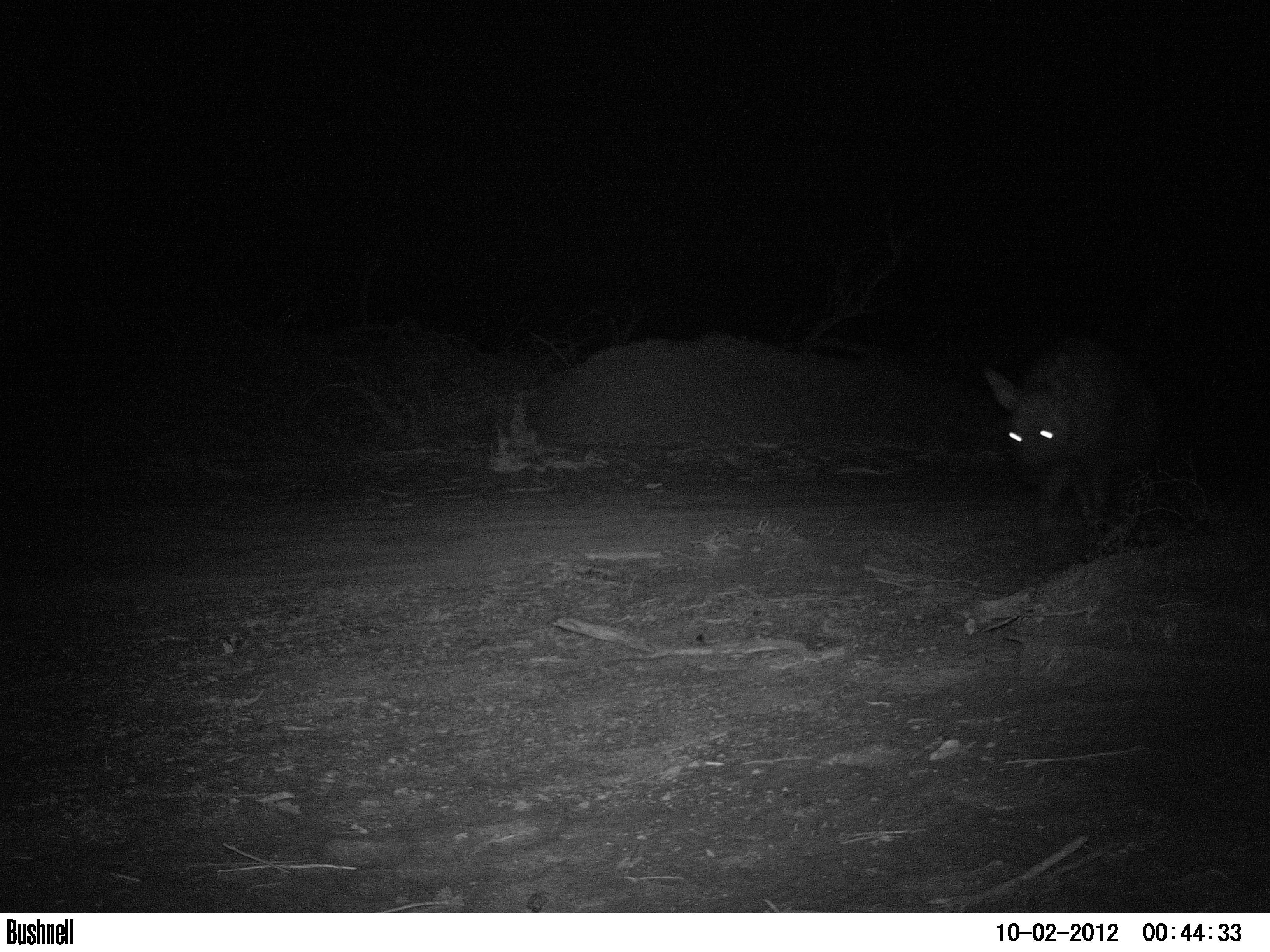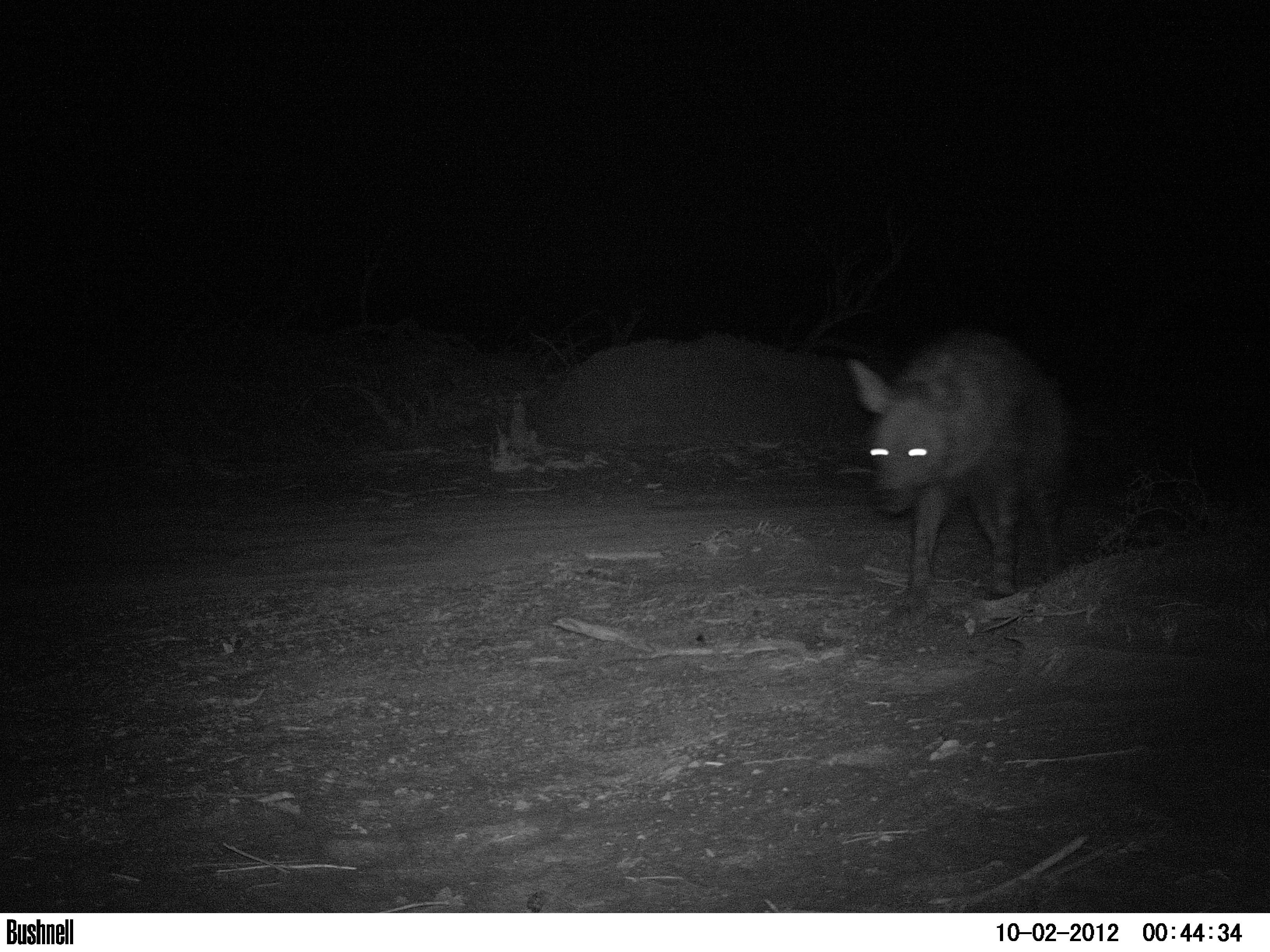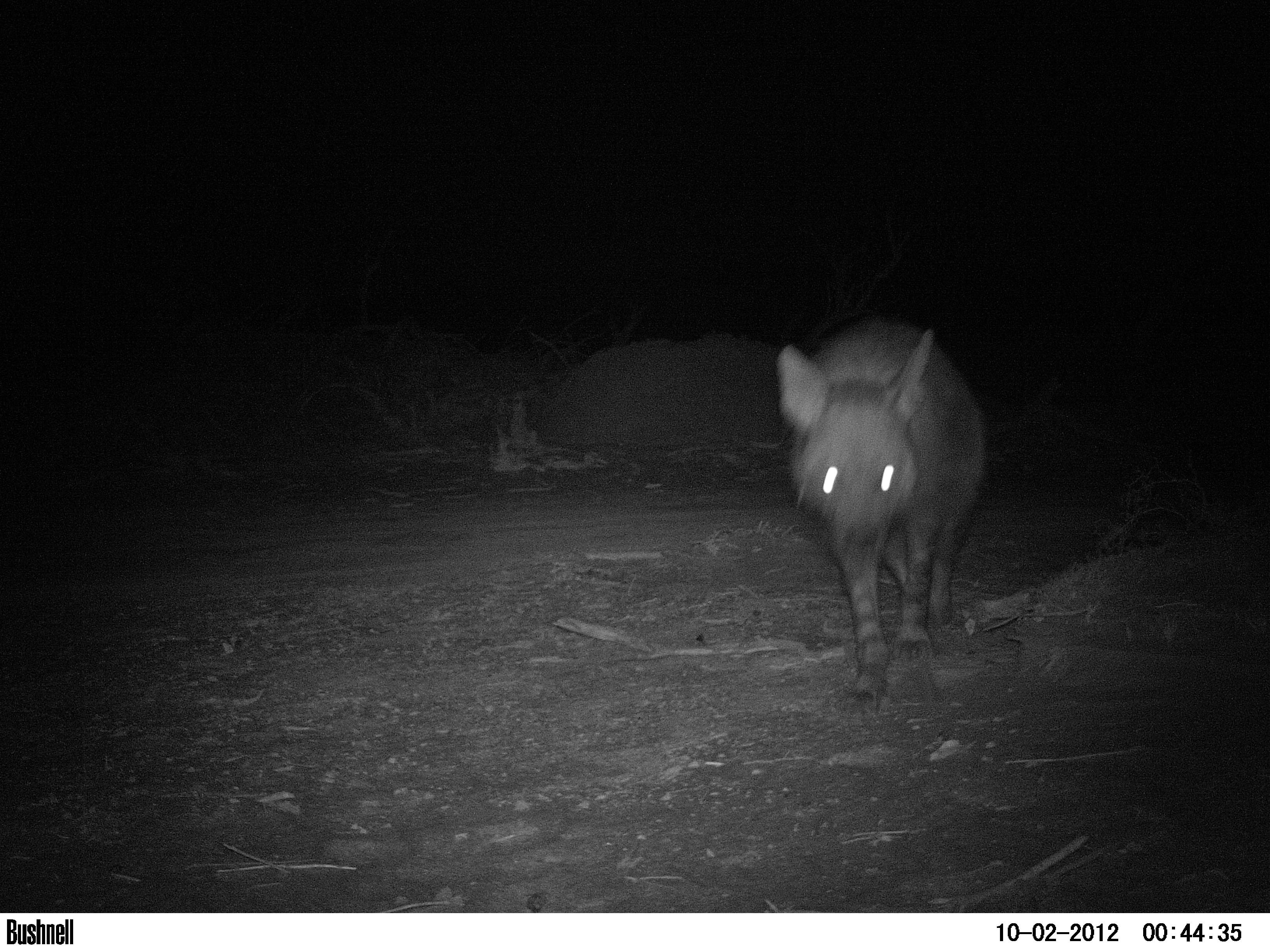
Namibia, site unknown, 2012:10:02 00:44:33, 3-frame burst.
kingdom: Animalia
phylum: Chordata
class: Mammalia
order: Carnivora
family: Hyaenidae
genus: Parahyaena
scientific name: Parahyaena brunnea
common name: brown hyena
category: hyaena brunnea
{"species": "hyaena brunnea (brown hyena) (Parahyaena brunnea)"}